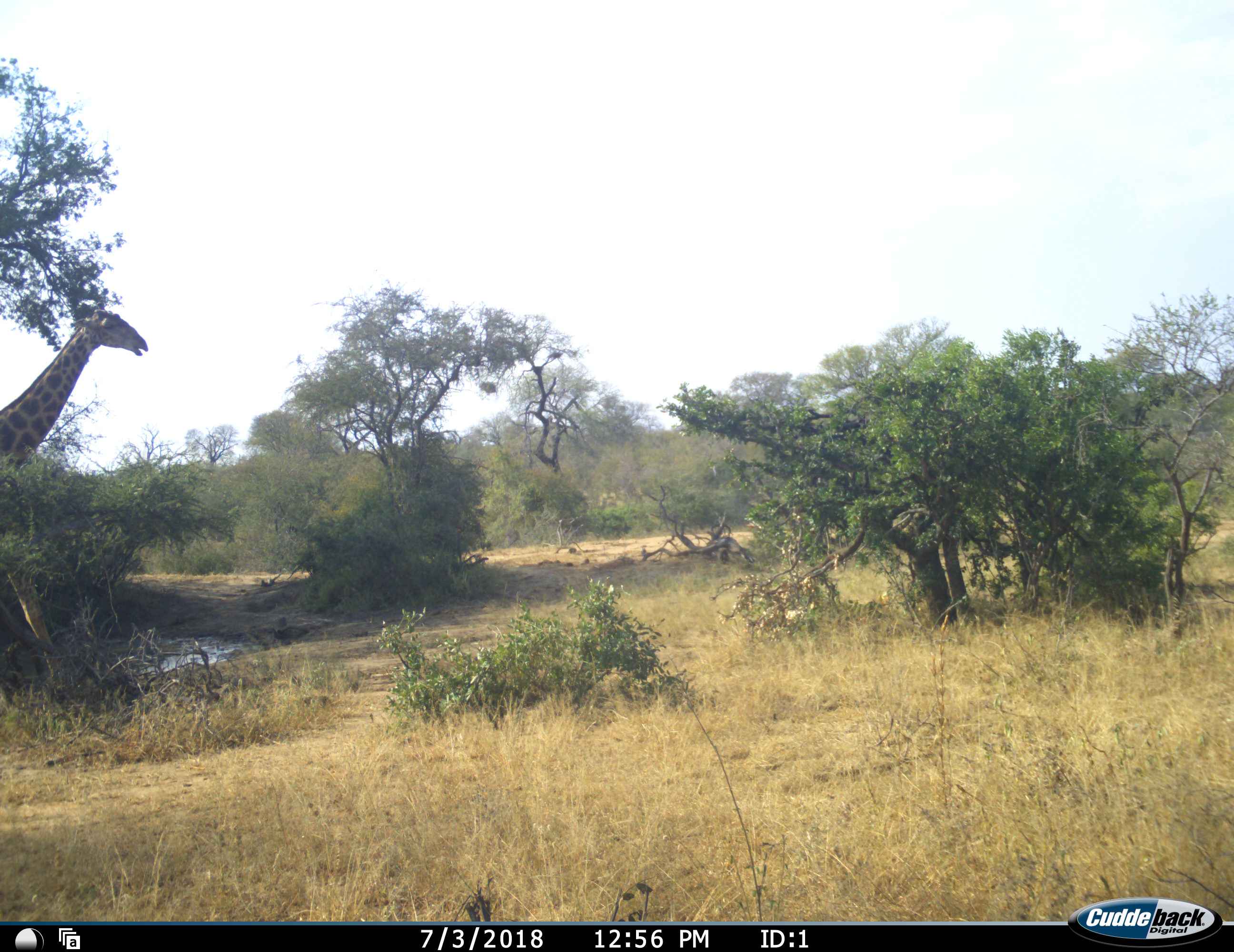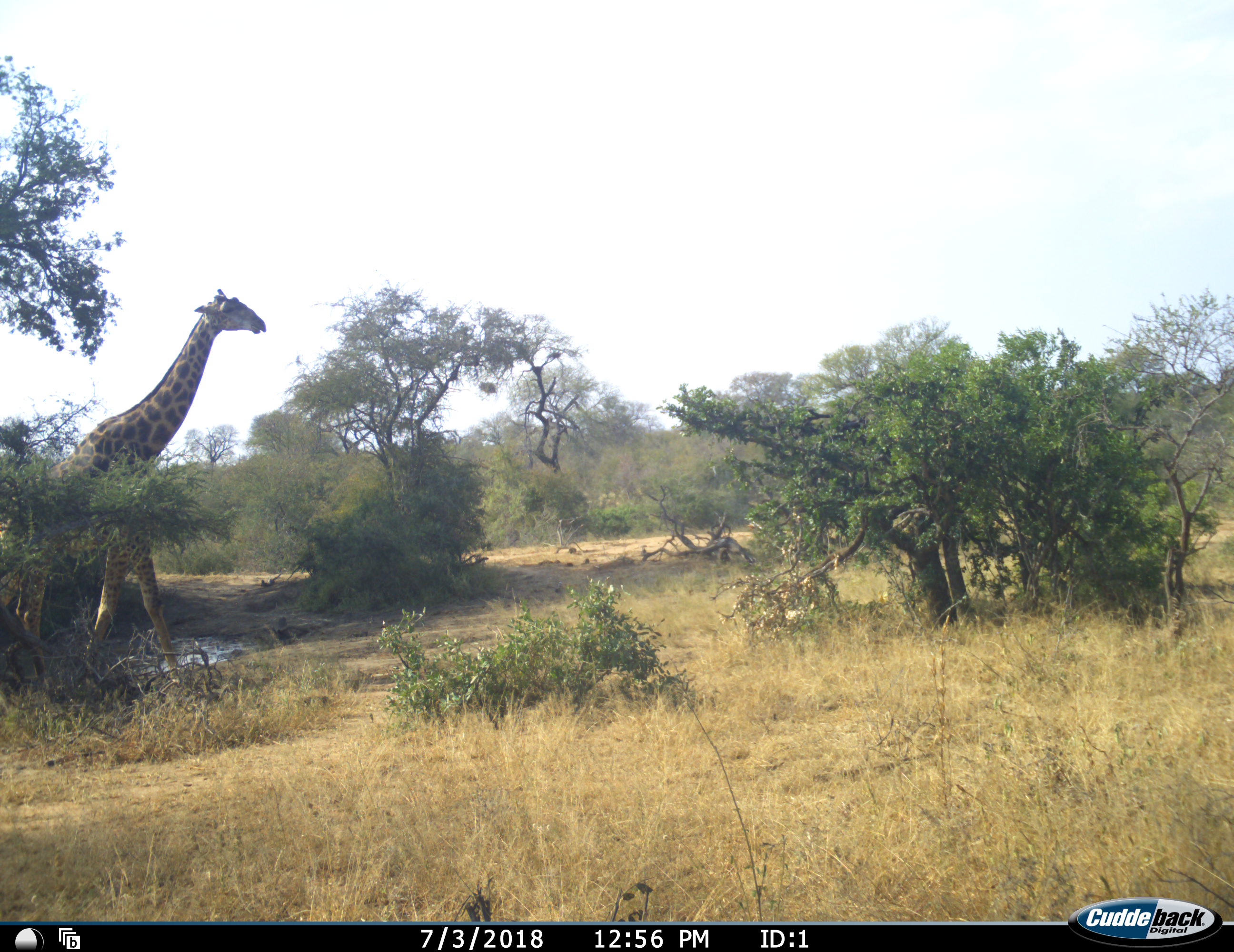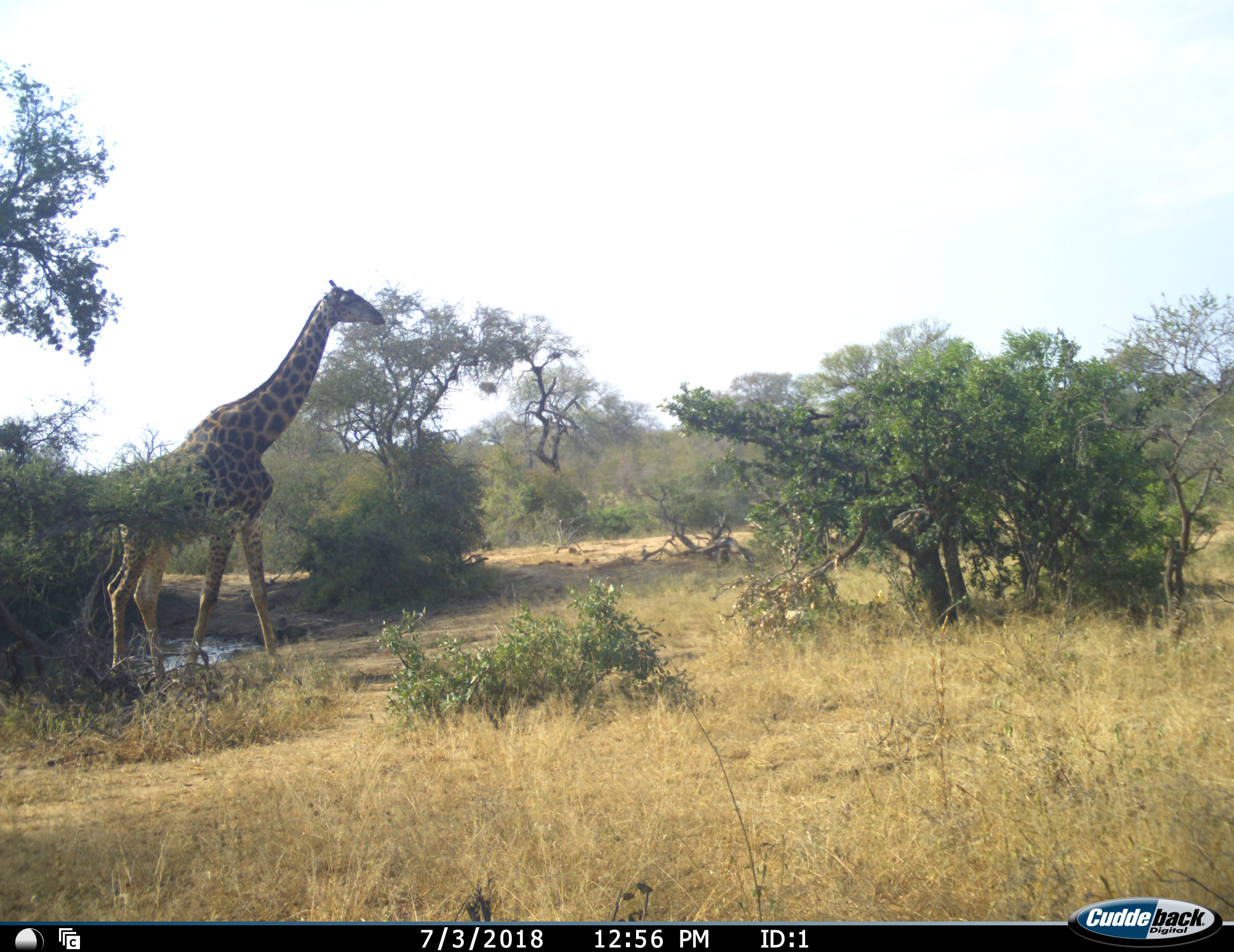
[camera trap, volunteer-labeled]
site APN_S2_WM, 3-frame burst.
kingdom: Animalia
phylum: Chordata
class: Mammalia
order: Artiodactyla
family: Giraffidae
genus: Giraffa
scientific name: Giraffa camelopardalis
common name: giraffe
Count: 1.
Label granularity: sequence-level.